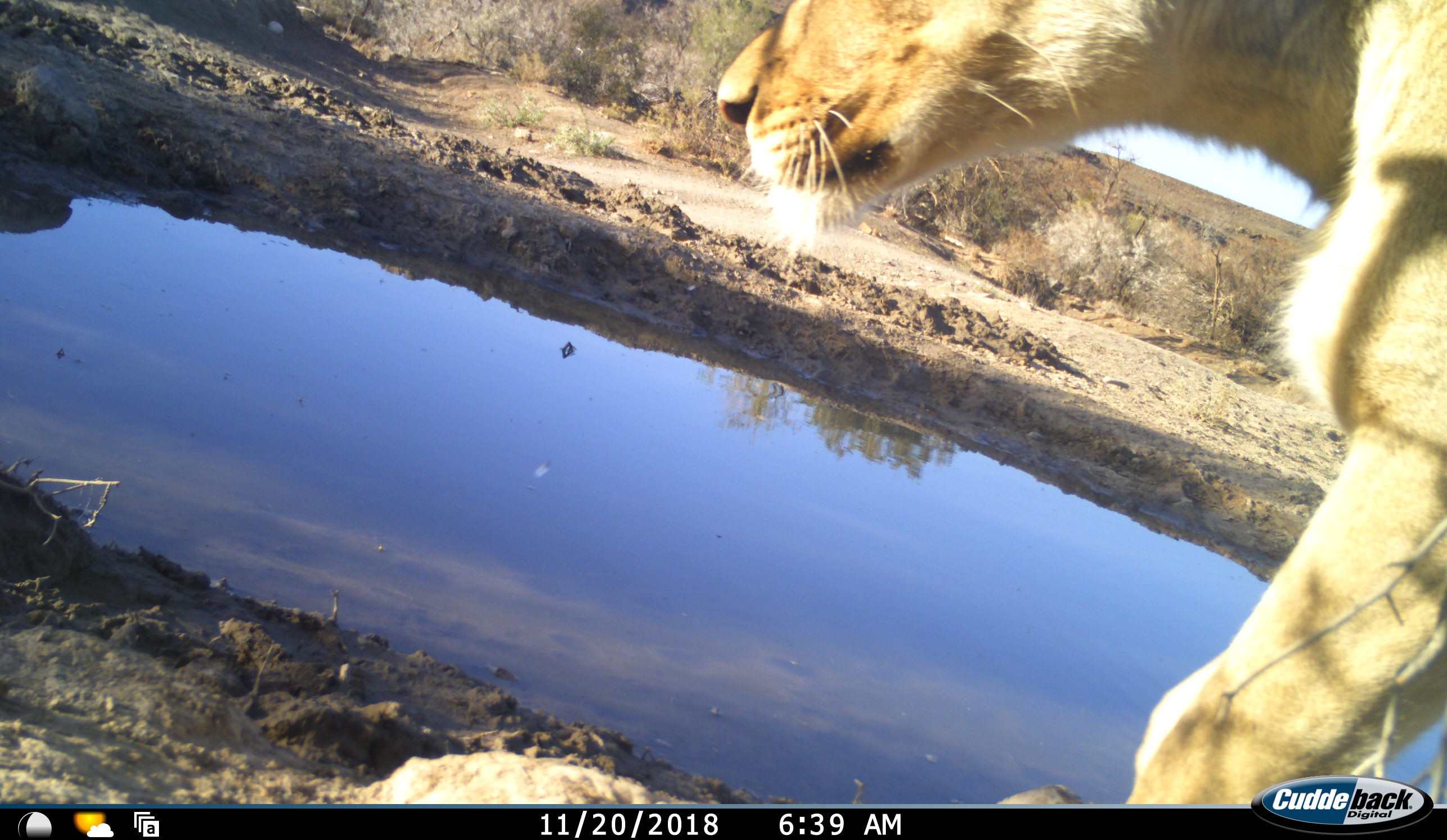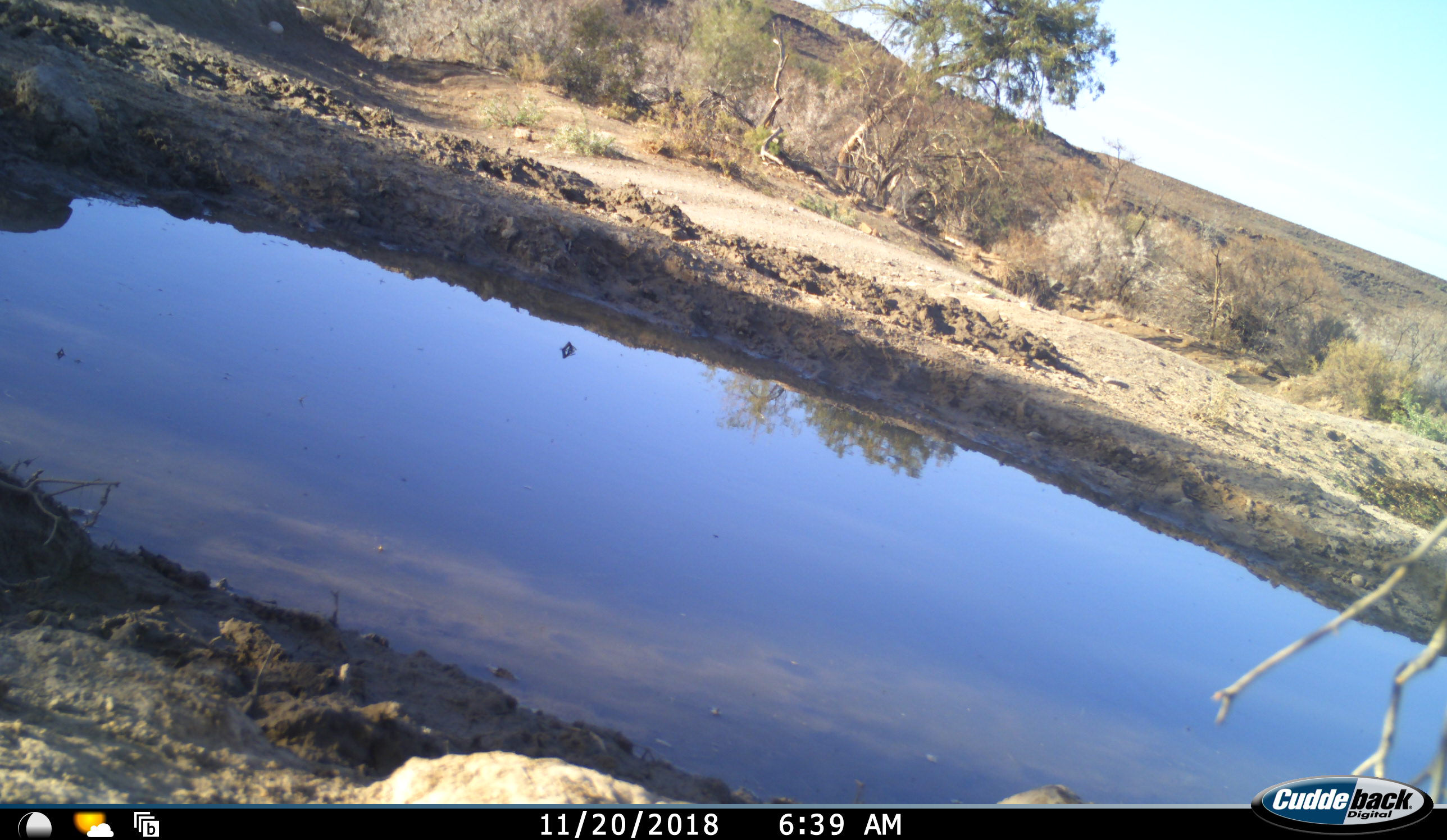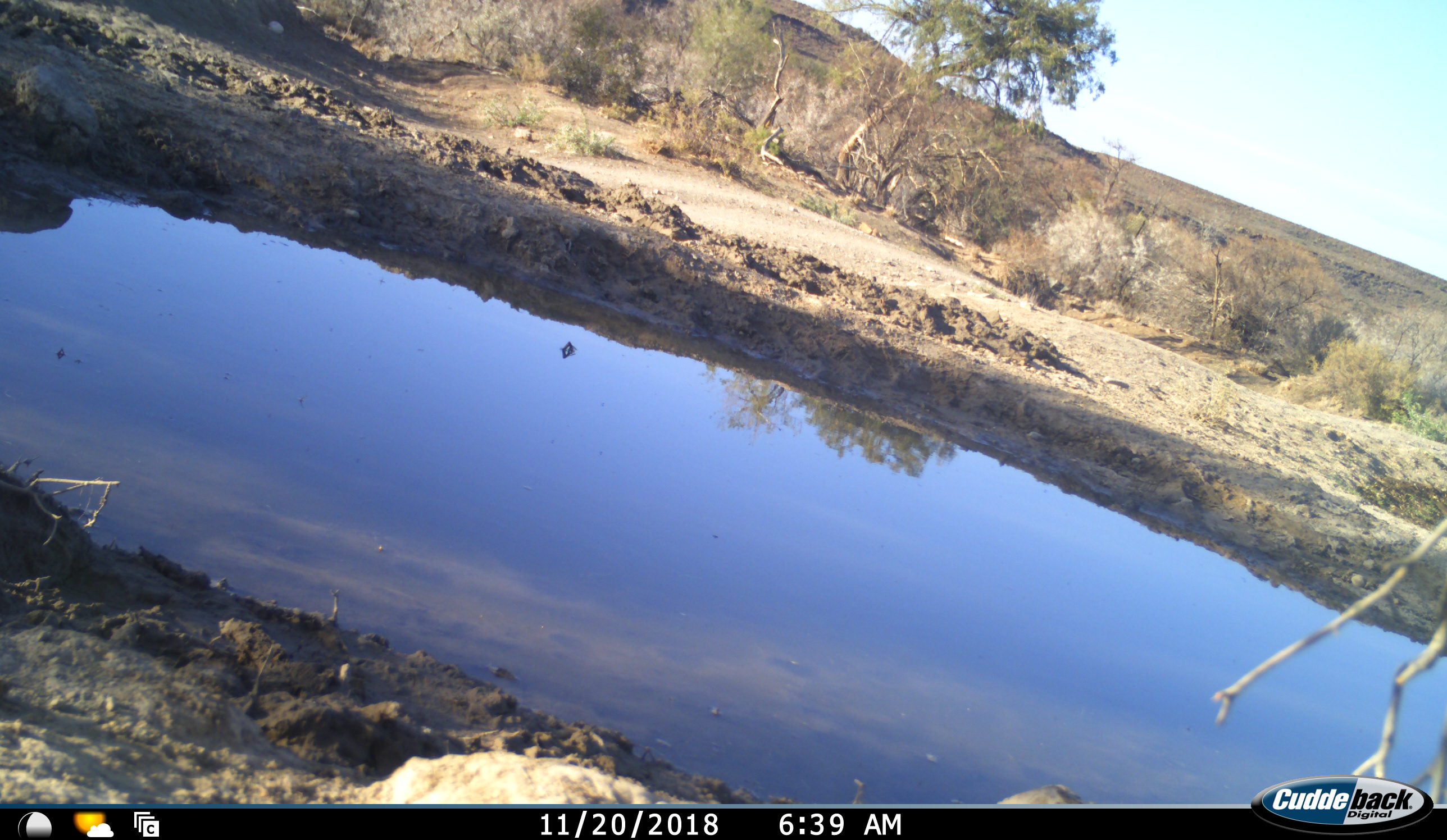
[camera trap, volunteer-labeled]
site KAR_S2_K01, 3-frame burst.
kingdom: Animalia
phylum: Chordata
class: Mammalia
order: Carnivora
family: Felidae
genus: Panthera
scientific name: Panthera leo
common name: lion female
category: lionfemale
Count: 1.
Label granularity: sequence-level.